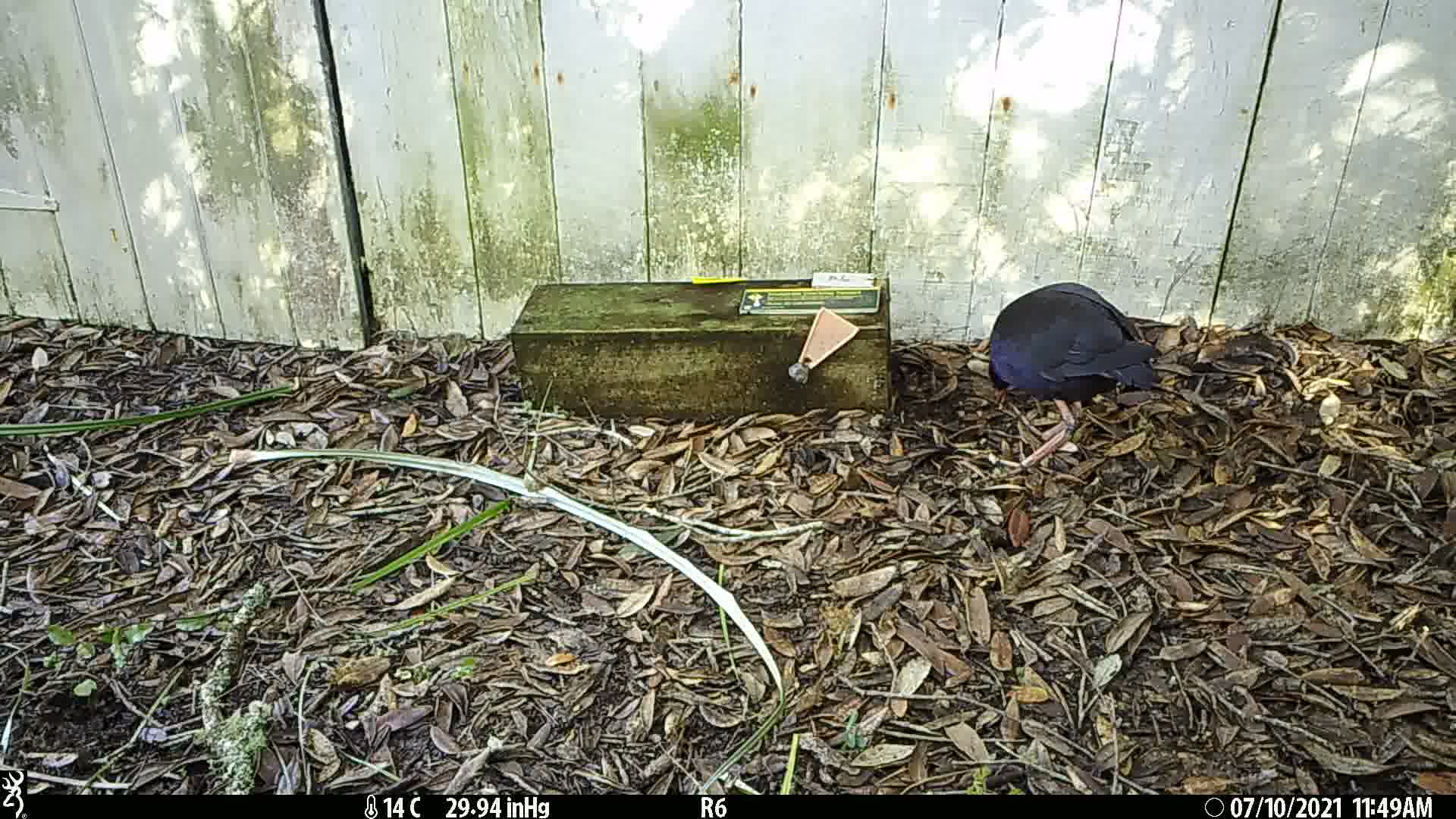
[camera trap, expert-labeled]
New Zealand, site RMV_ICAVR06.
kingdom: Animalia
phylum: Chordata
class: Aves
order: Gruiformes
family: Rallidae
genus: Porphyrio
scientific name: Porphyrio melanotus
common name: australasian swamphen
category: pukeko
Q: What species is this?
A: Pukeko (australasian swamphen) (Porphyrio melanotus).